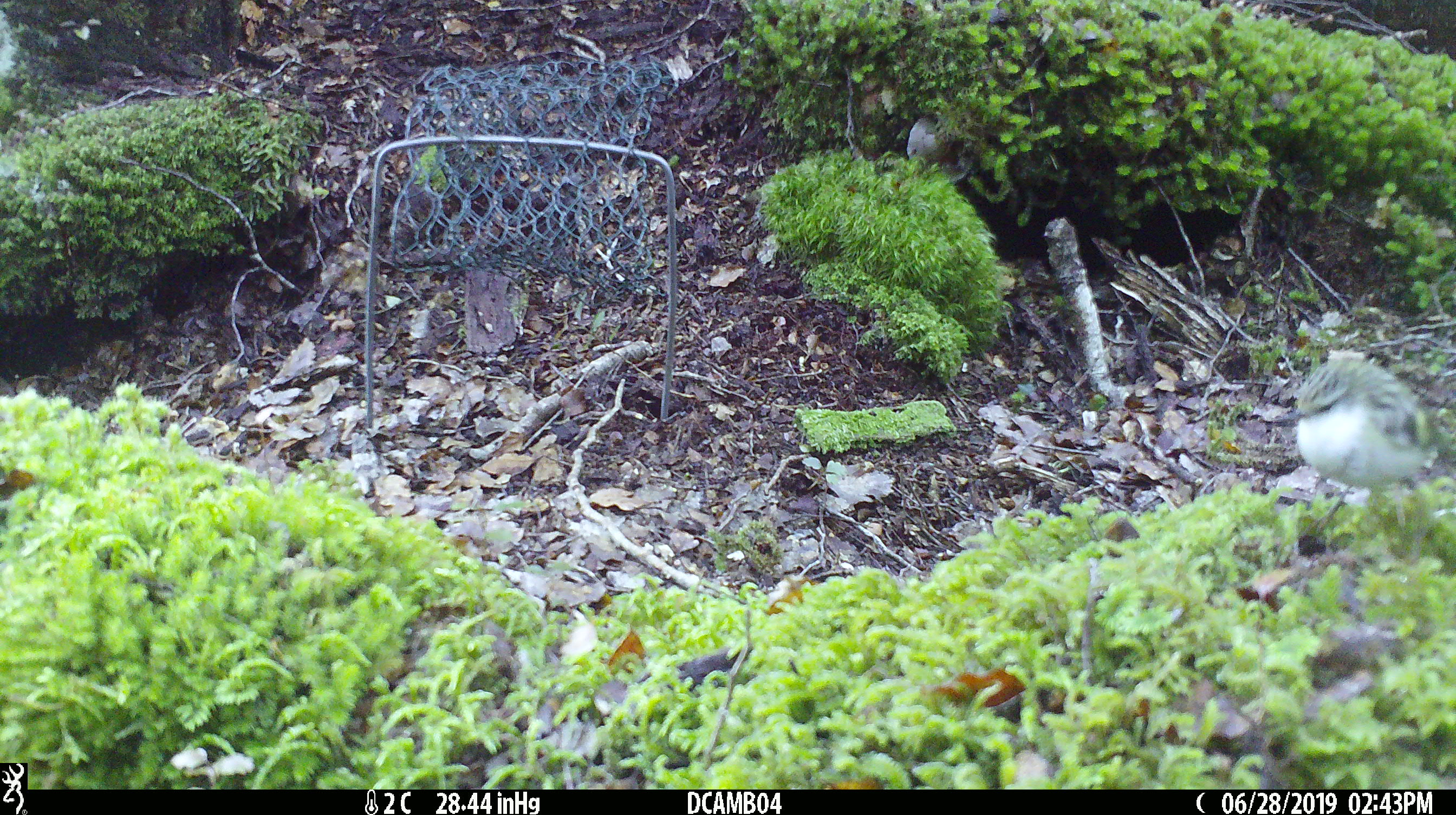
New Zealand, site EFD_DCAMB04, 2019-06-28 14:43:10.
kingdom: Animalia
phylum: Chordata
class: Aves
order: Passeriformes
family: Acanthisittidae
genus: Acanthisitta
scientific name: Acanthisitta chloris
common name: rifleman